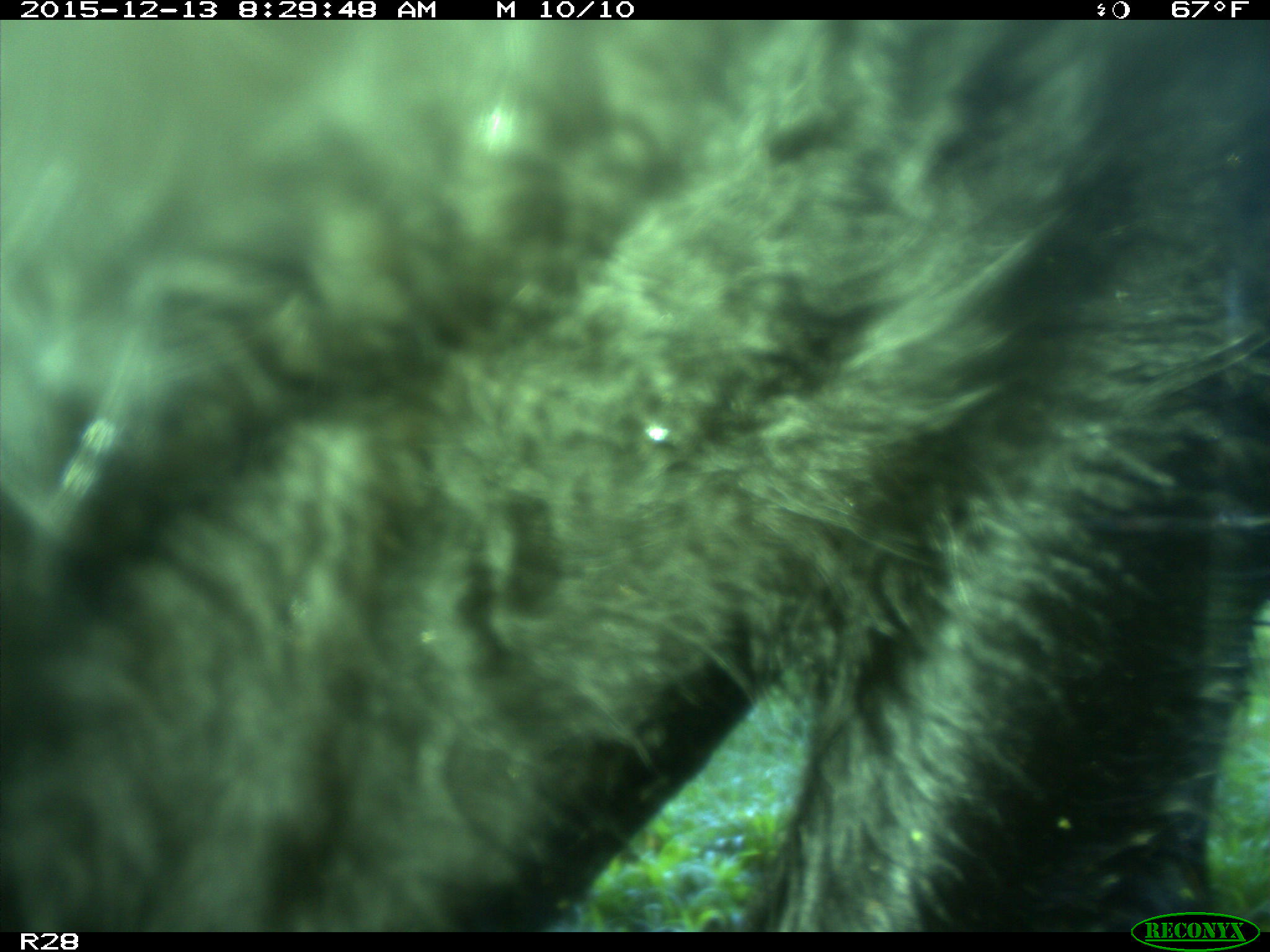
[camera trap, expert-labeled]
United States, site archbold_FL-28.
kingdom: Animalia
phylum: Chordata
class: Mammalia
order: Artiodactyla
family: Bovidae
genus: Bos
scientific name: Bos taurus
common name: domestic cow